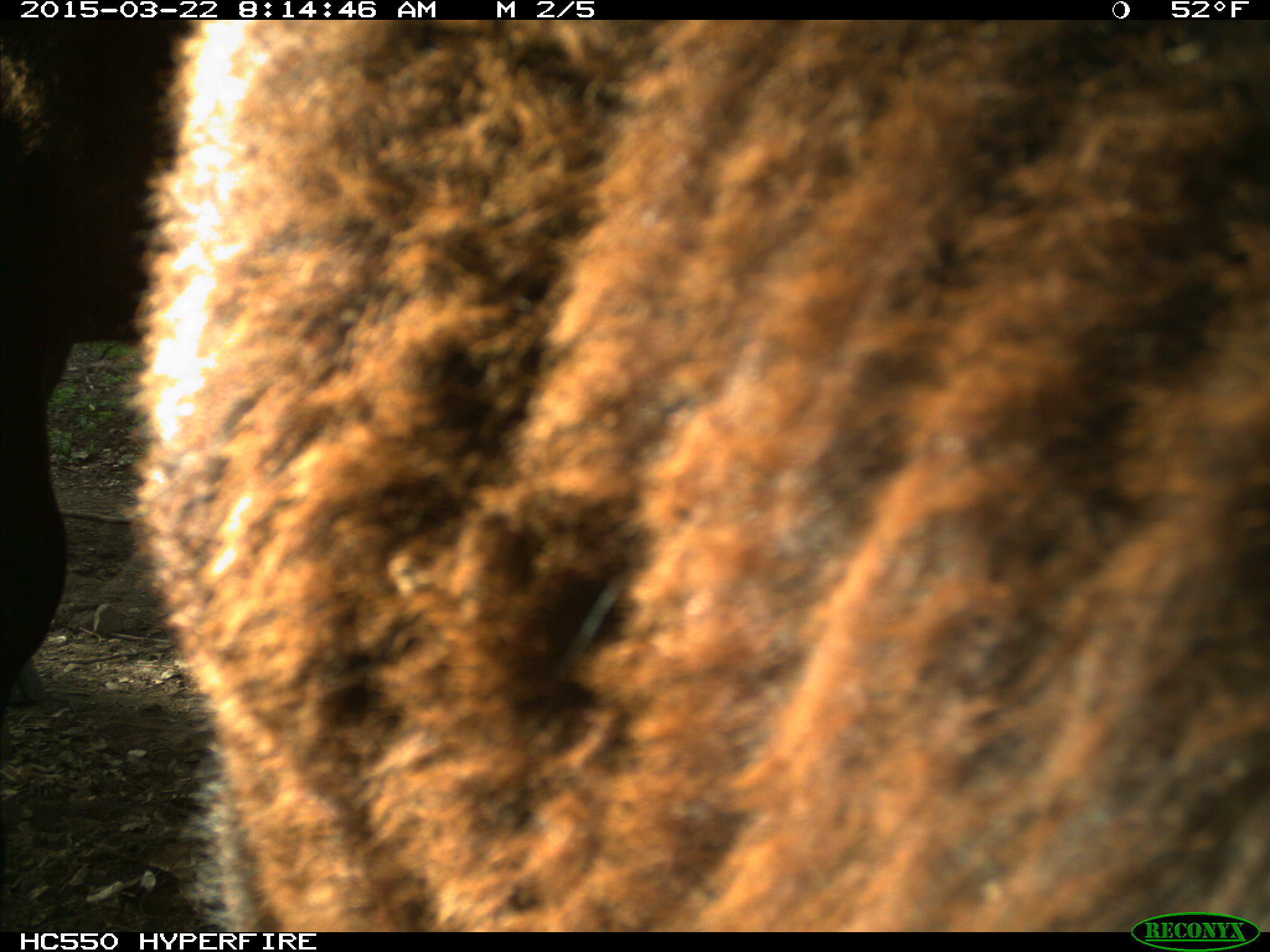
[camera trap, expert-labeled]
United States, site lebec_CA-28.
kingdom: Animalia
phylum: Chordata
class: Mammalia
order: Artiodactyla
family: Bovidae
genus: Bos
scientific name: Bos taurus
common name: domestic cow